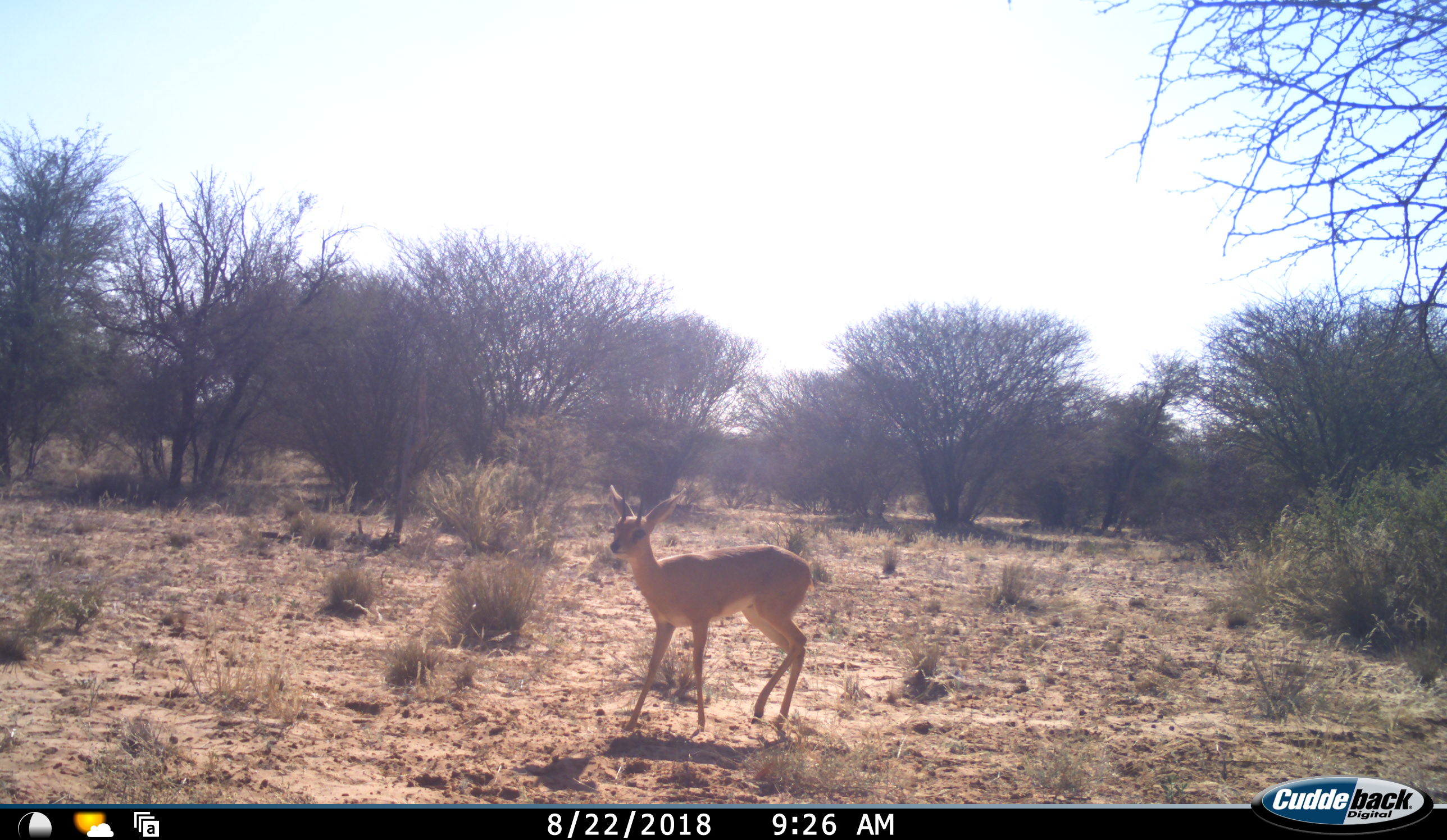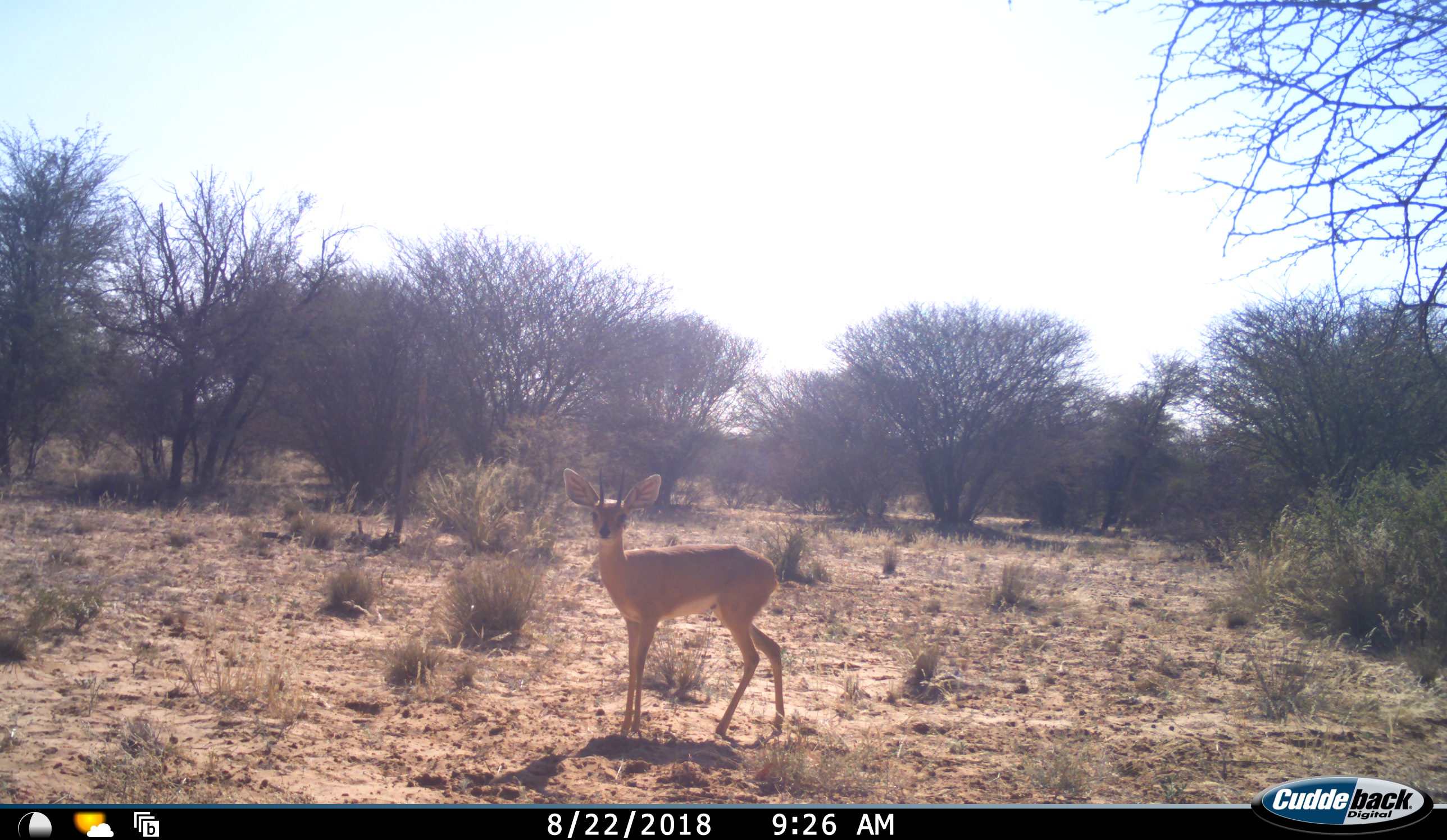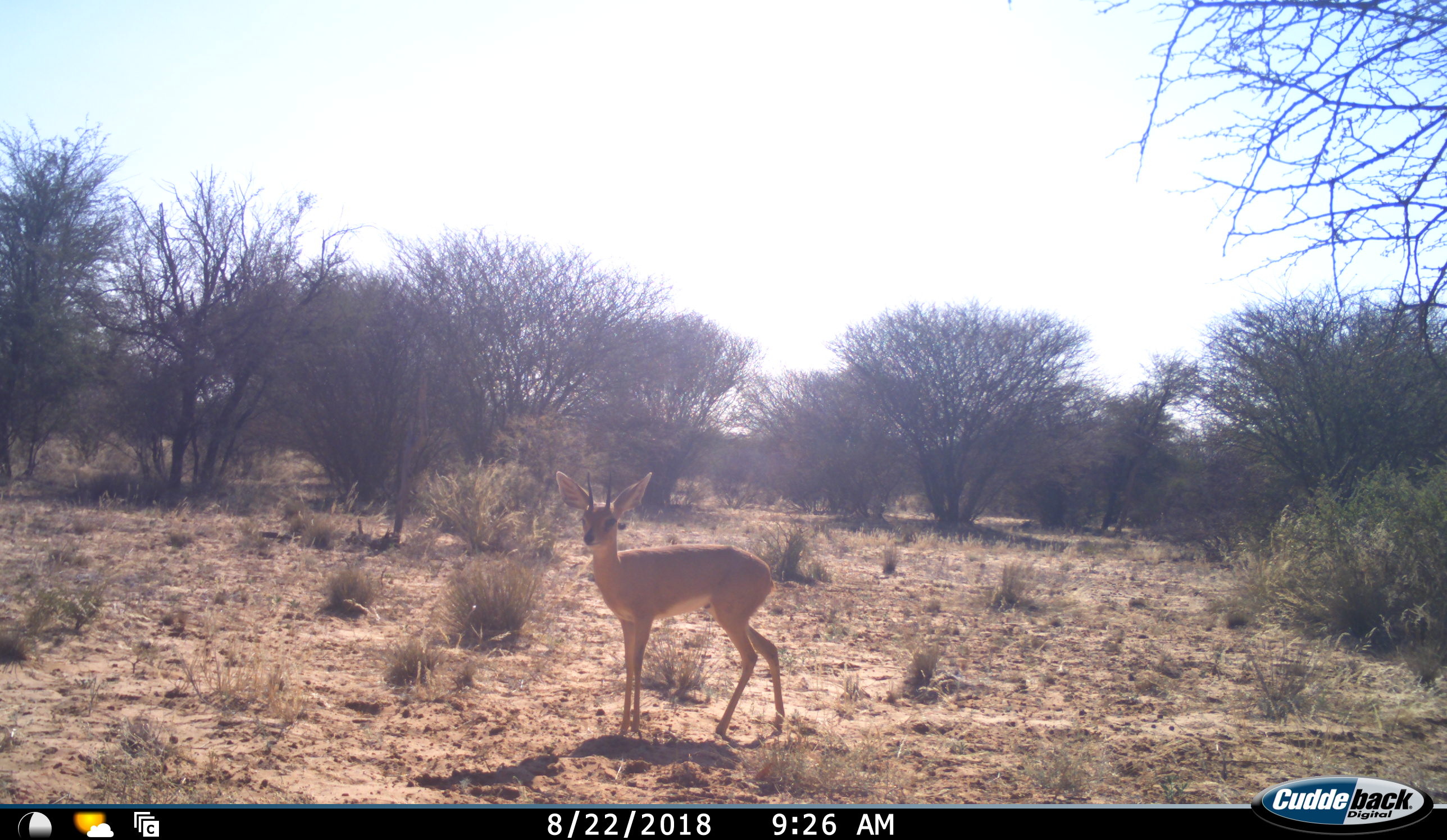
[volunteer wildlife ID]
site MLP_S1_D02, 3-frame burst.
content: unidentified animal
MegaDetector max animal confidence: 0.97